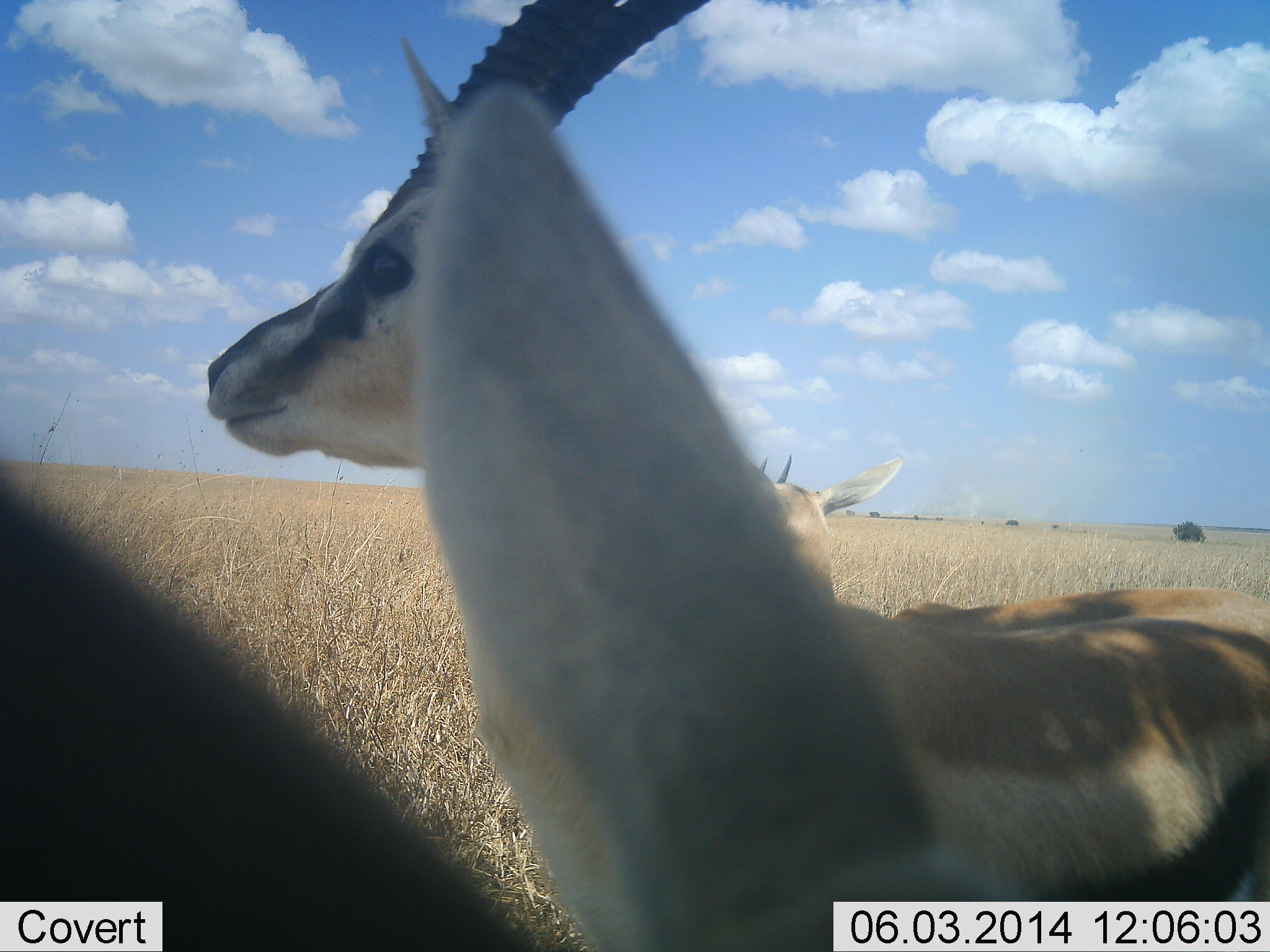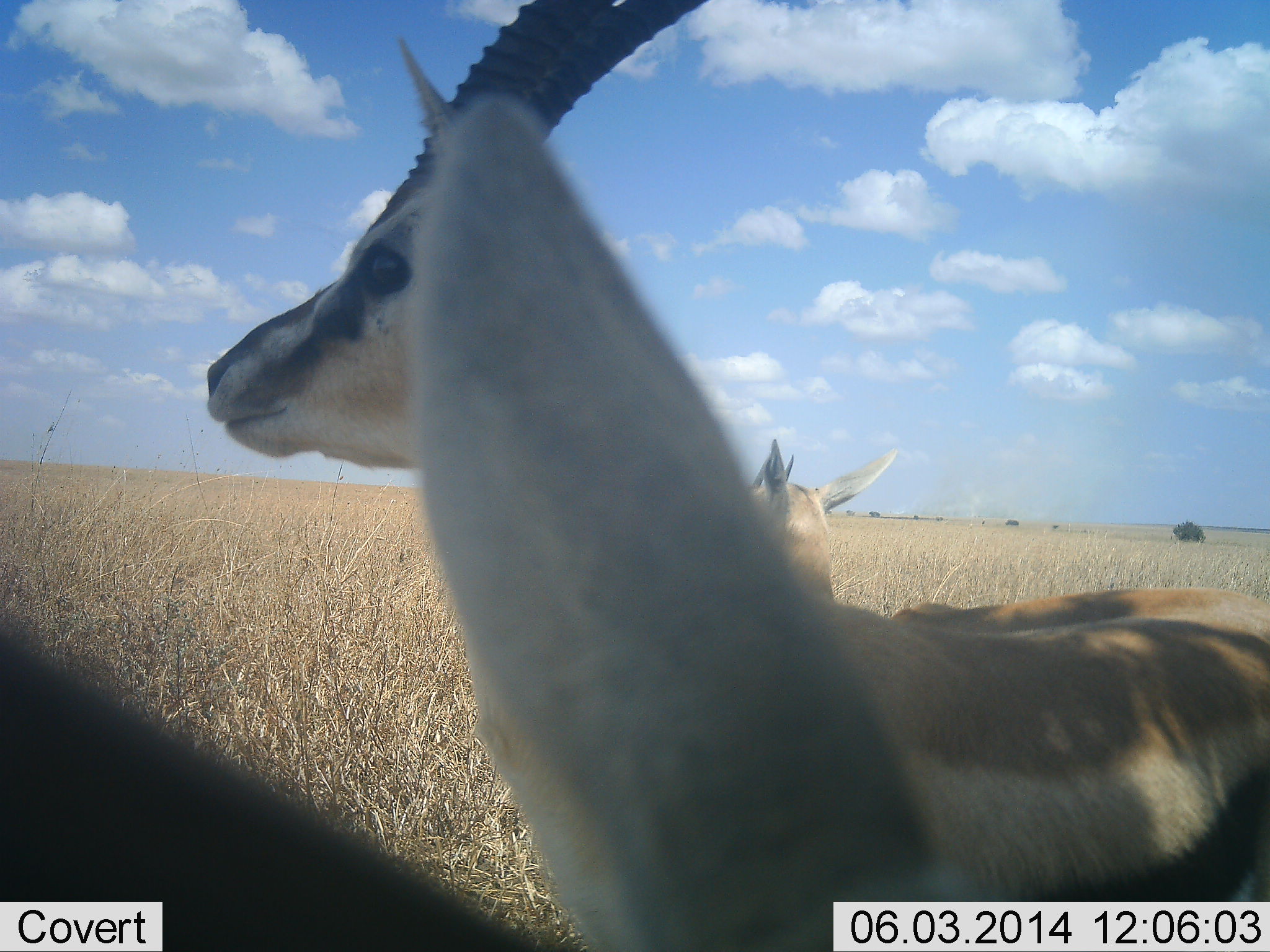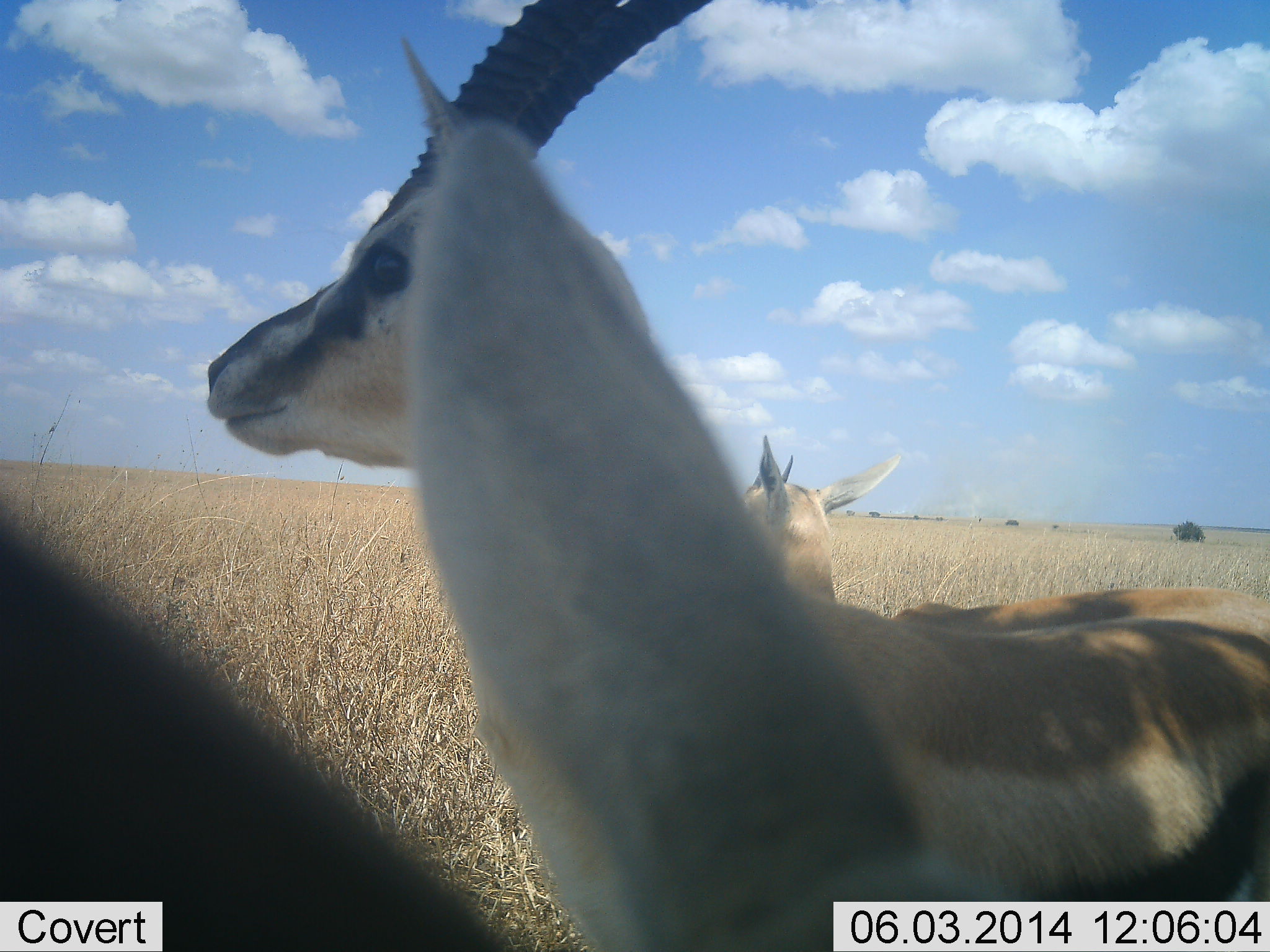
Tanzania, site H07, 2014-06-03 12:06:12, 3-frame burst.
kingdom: Animalia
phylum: Chordata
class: Mammalia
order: Artiodactyla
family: Bovidae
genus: Eudorcas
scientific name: Eudorcas thomsonii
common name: thomson's gazelle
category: gazellethomsons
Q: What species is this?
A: Gazellethomsons (thomson's gazelle) (Eudorcas thomsonii).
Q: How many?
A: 3.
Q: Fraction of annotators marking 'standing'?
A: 90%.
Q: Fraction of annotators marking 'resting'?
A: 10%.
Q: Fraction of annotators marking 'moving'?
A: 0%.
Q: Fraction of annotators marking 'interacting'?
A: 0%.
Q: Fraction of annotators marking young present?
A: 0%.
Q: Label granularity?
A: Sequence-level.